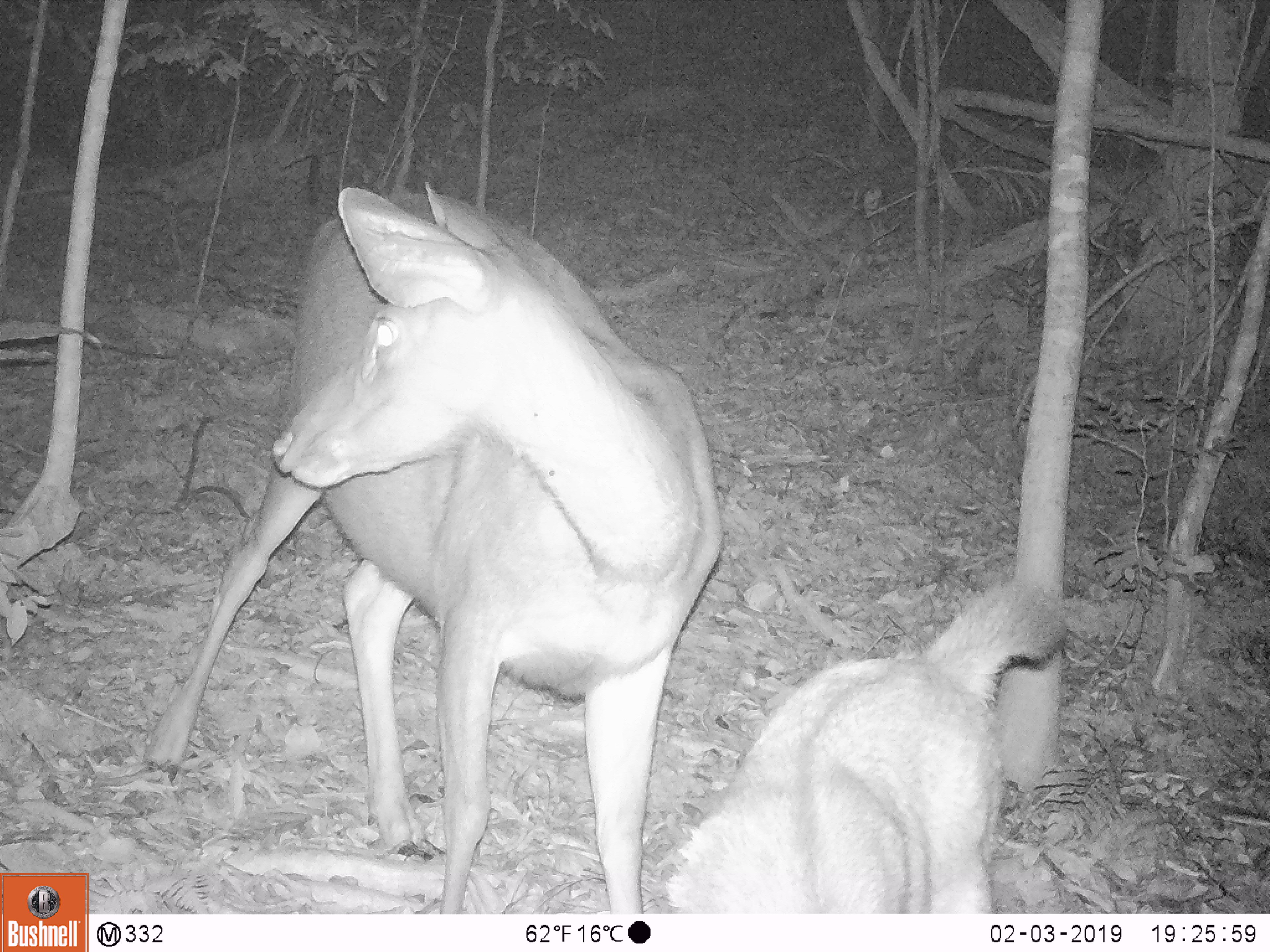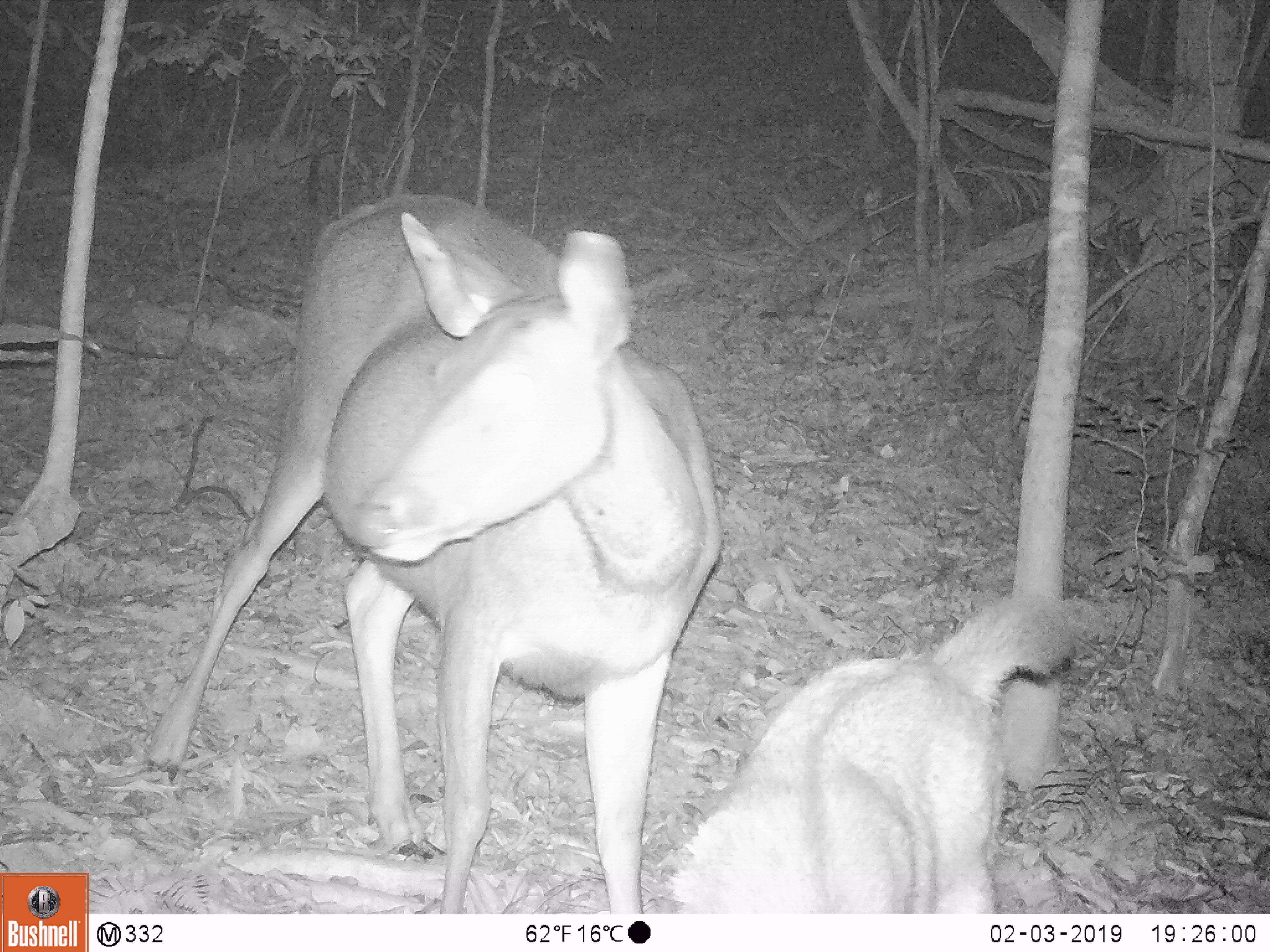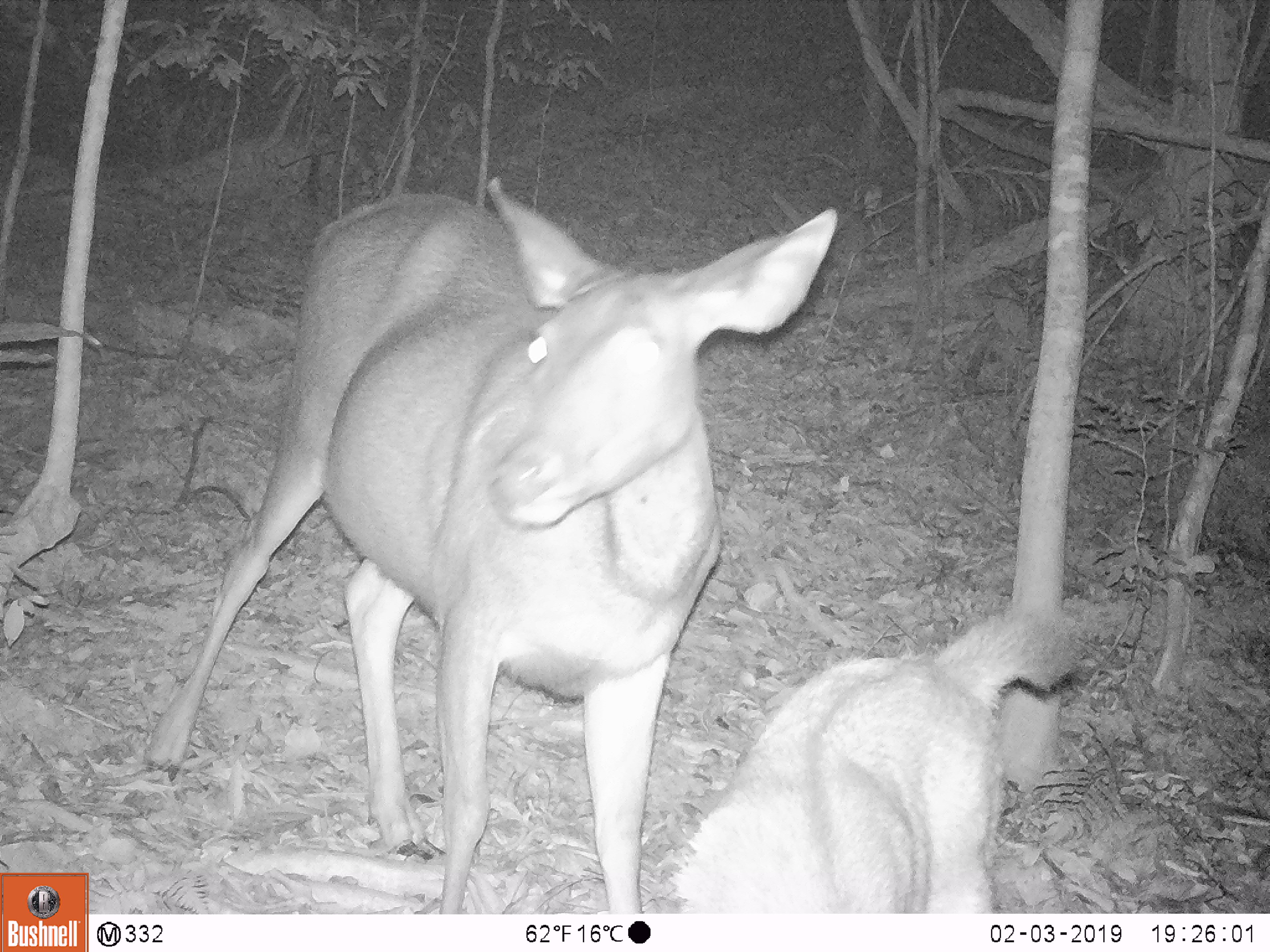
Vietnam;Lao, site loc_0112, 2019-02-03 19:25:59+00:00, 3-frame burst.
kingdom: Animalia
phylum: Chordata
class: Mammalia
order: Artiodactyla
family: Cervidae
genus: Rusa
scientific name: Rusa unicolor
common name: sambar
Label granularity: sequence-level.